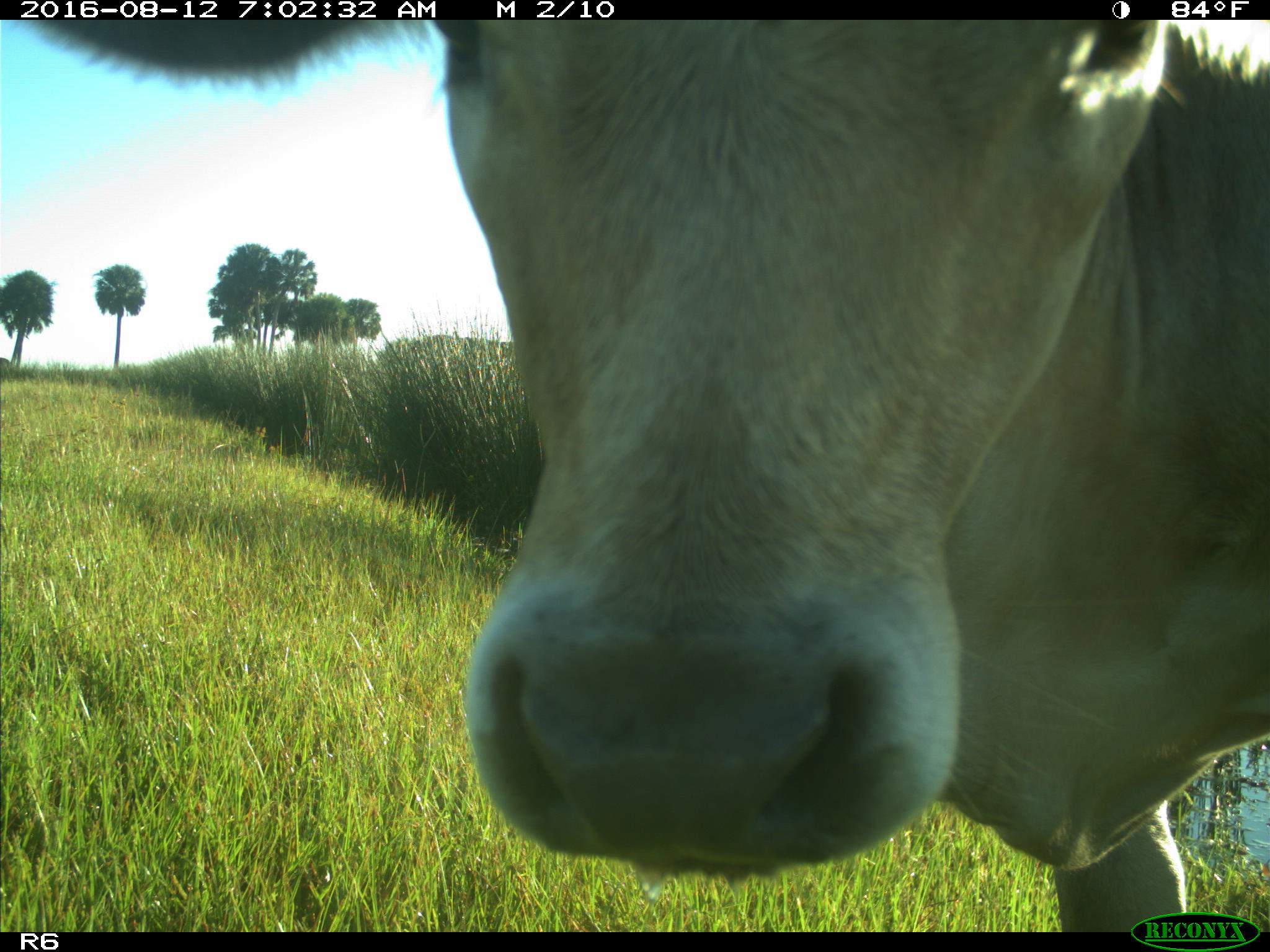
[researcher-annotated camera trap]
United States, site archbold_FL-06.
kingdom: Animalia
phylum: Chordata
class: Mammalia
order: Artiodactyla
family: Bovidae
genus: Bos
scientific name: Bos taurus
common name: domestic cow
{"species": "Bos taurus (domestic cow)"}